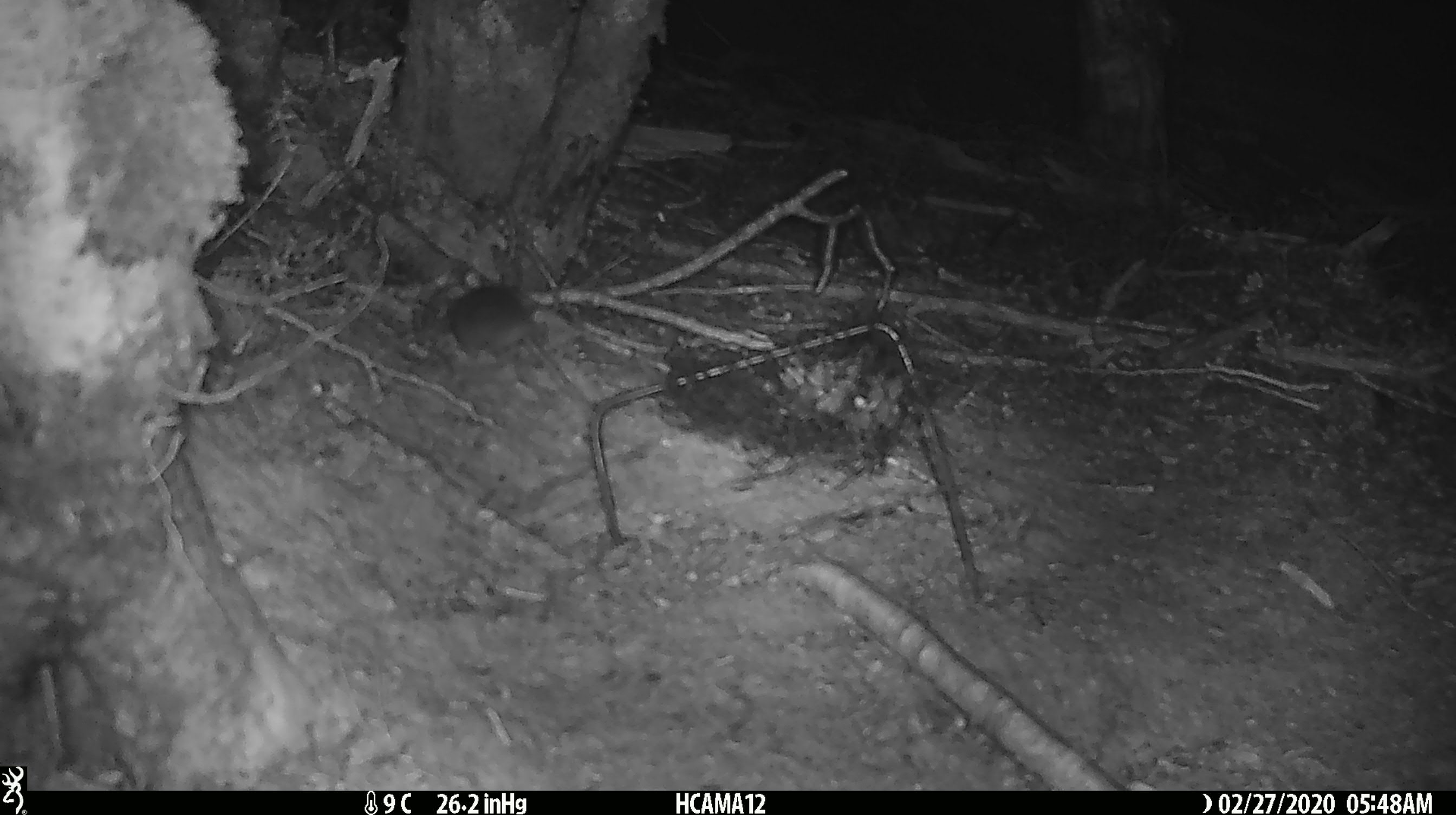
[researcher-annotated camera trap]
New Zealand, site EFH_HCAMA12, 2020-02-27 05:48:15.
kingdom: Animalia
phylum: Chordata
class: Mammalia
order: Rodentia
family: Muridae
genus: Mus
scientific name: Mus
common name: mouse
Mouse (Mus).